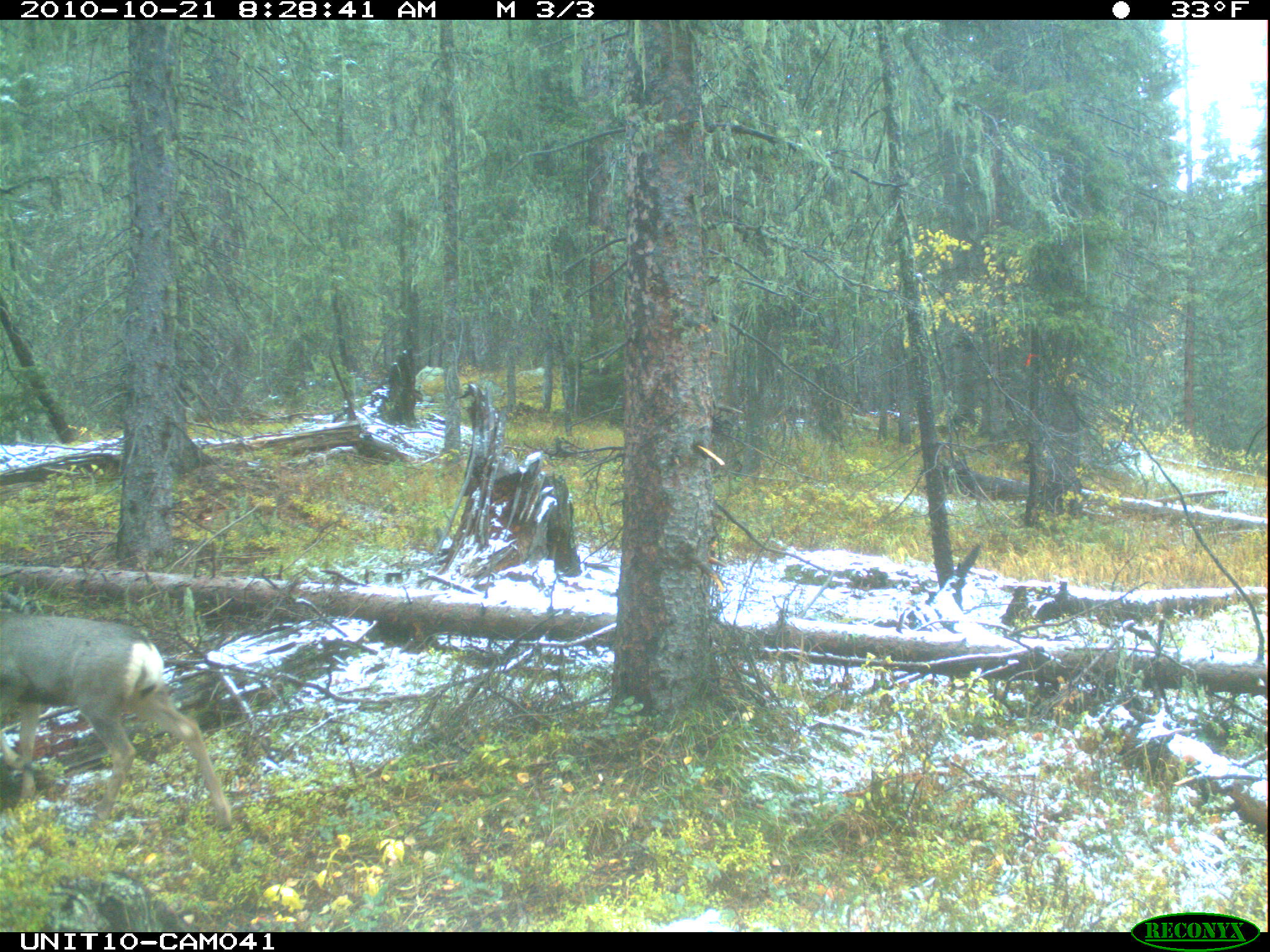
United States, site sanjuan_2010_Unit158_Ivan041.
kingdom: Animalia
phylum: Chordata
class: Mammalia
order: Artiodactyla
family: Cervidae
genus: Odocoileus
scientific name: Odocoileus hemionus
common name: mule deer